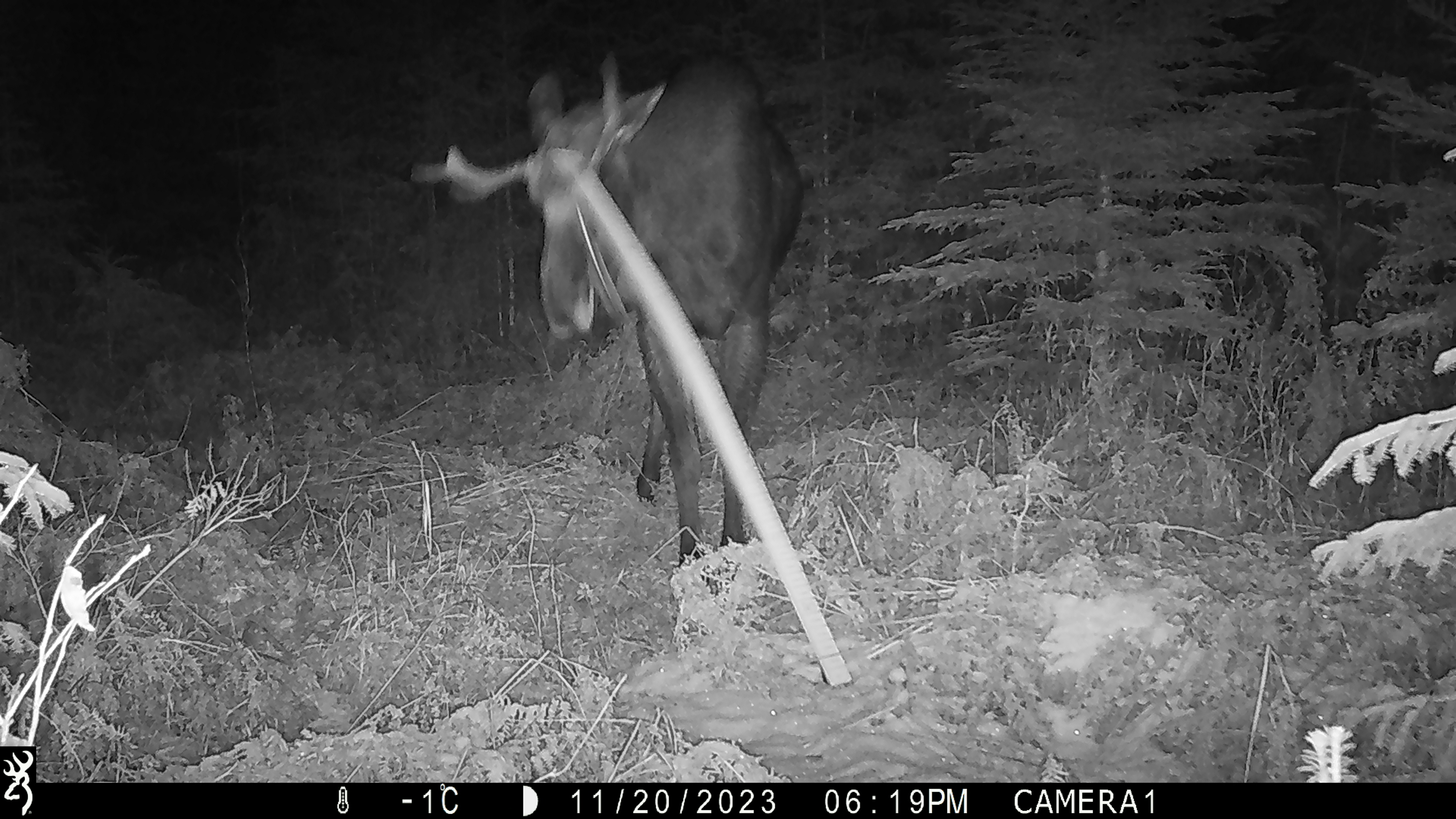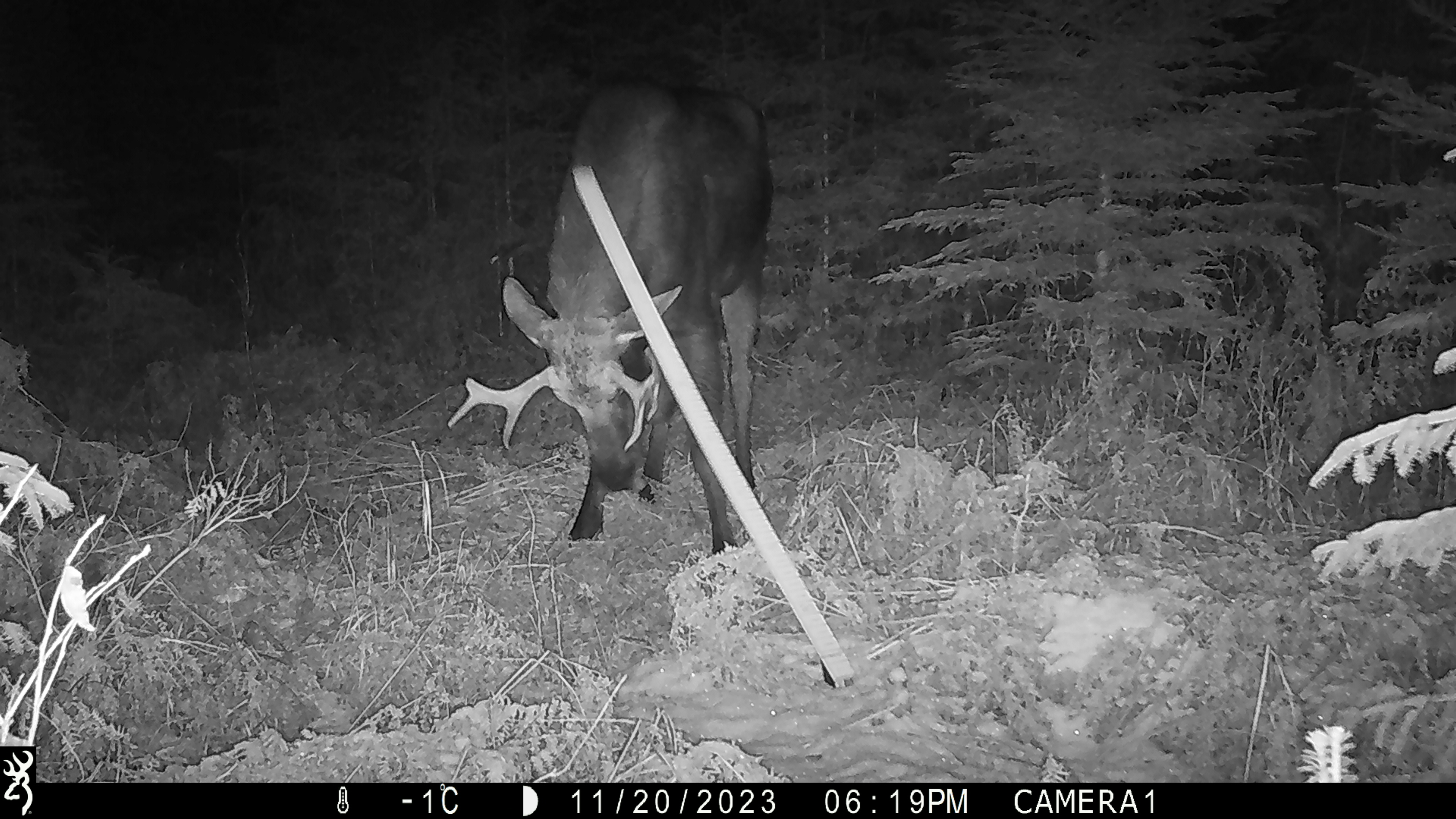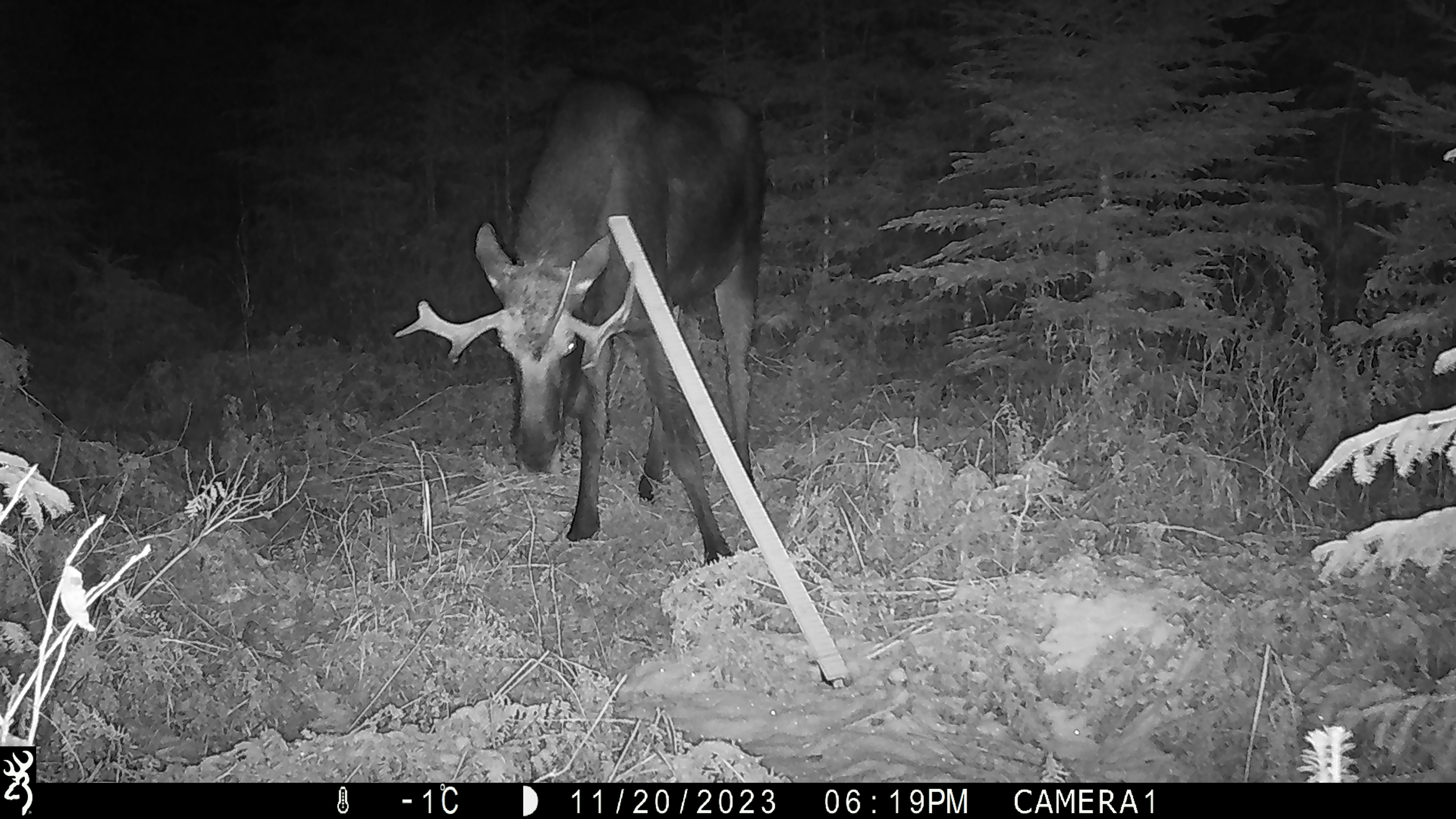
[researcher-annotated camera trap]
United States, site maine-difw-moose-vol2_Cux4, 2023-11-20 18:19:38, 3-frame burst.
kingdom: Animalia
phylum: Chordata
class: Mammalia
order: Artiodactyla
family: Cervidae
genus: Alces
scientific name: Alces alces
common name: moose